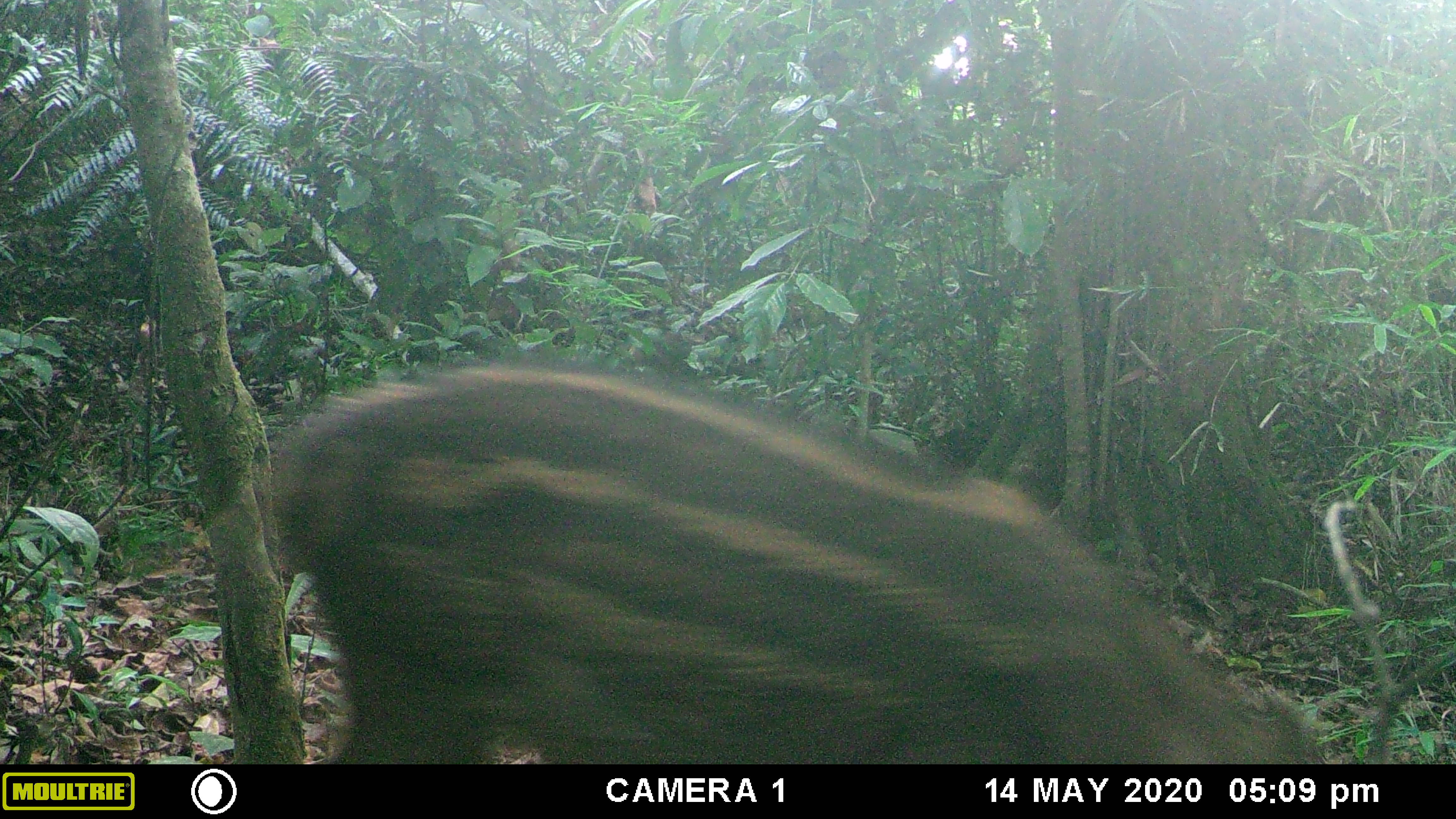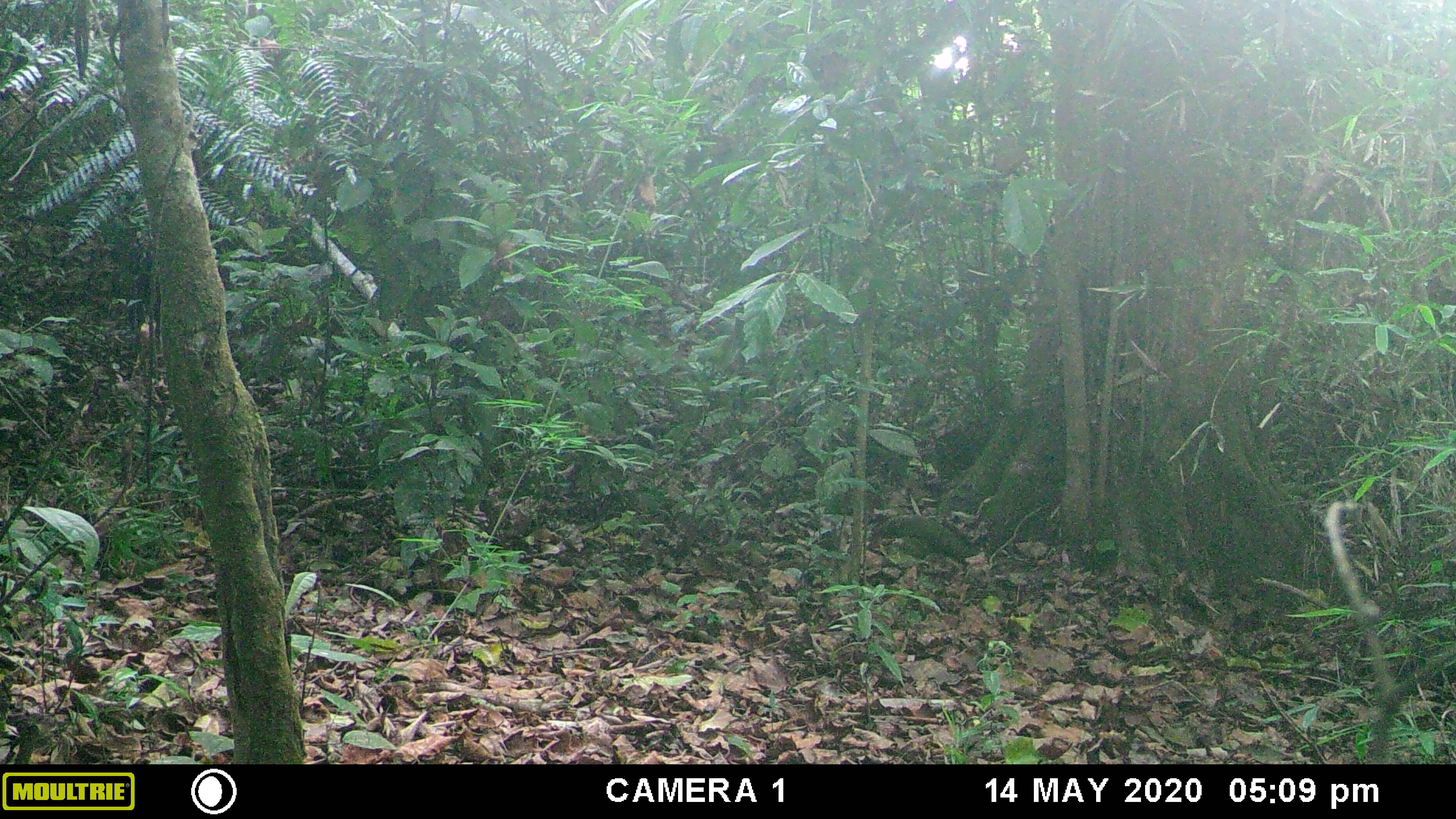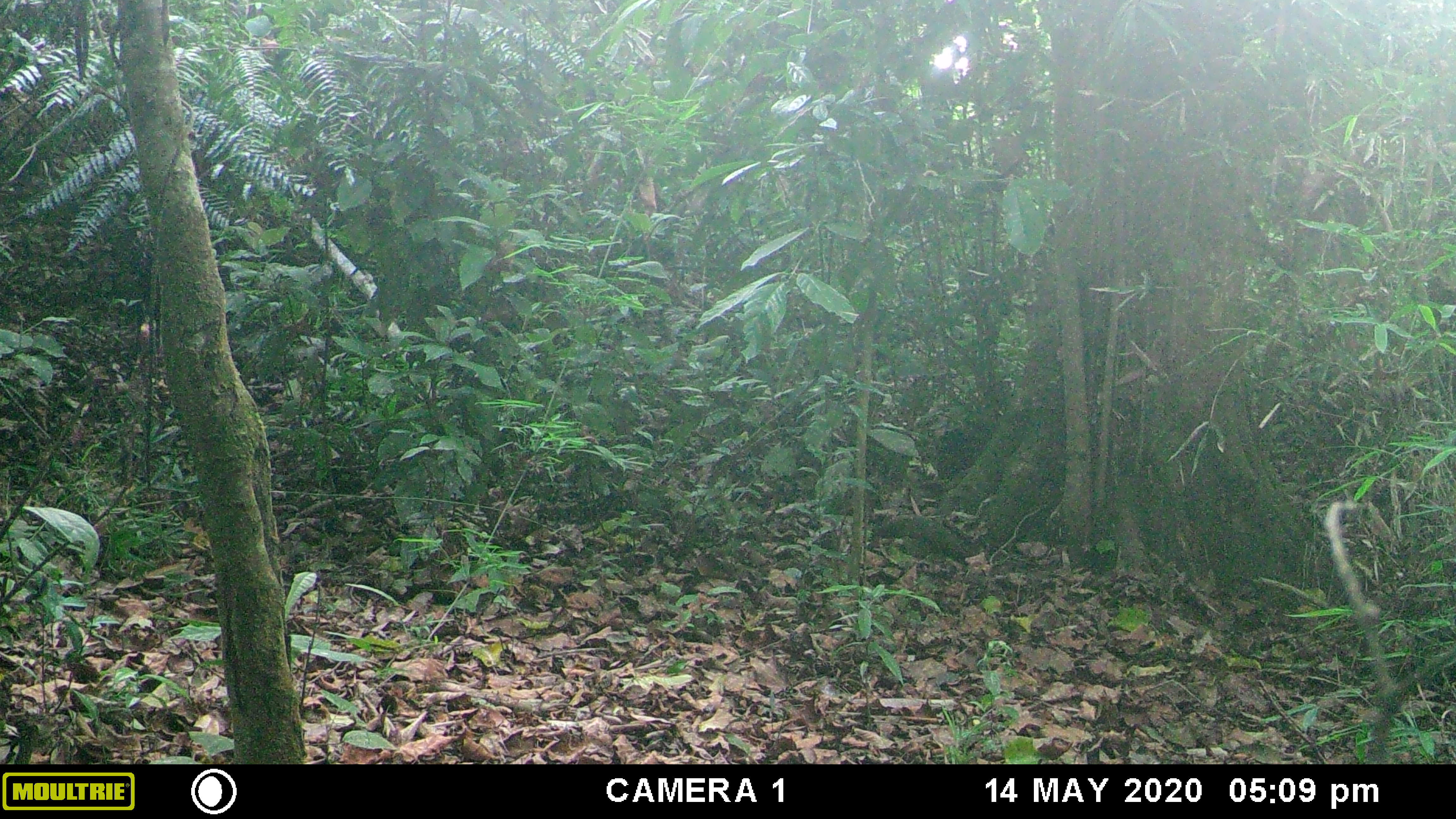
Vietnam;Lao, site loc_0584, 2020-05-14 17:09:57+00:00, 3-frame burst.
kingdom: Animalia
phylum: Chordata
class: Mammalia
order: Artiodactyla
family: Suidae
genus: Sus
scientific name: Sus scrofa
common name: eurasian wild pig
Eurasian wild pig (Sus scrofa). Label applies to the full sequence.